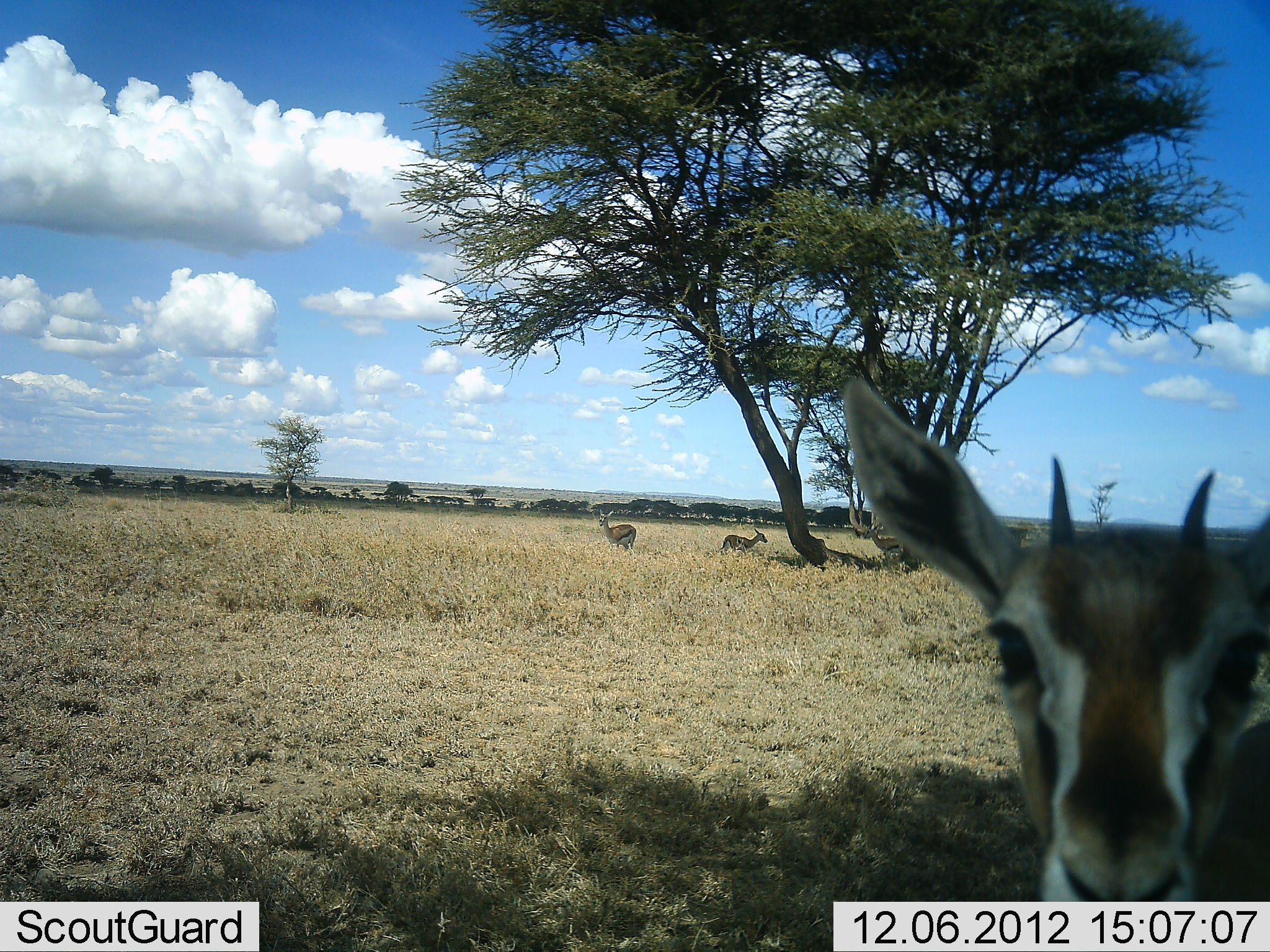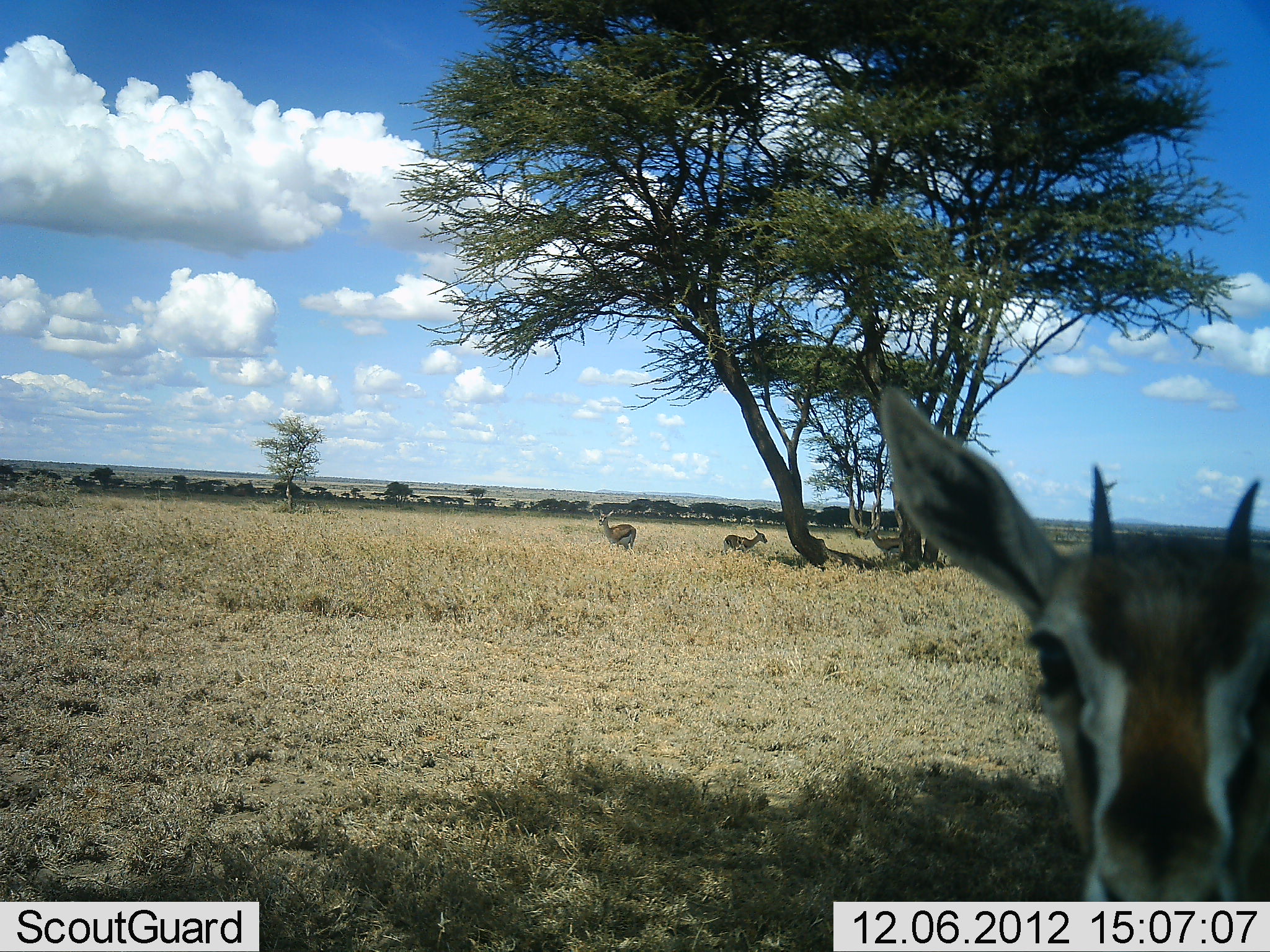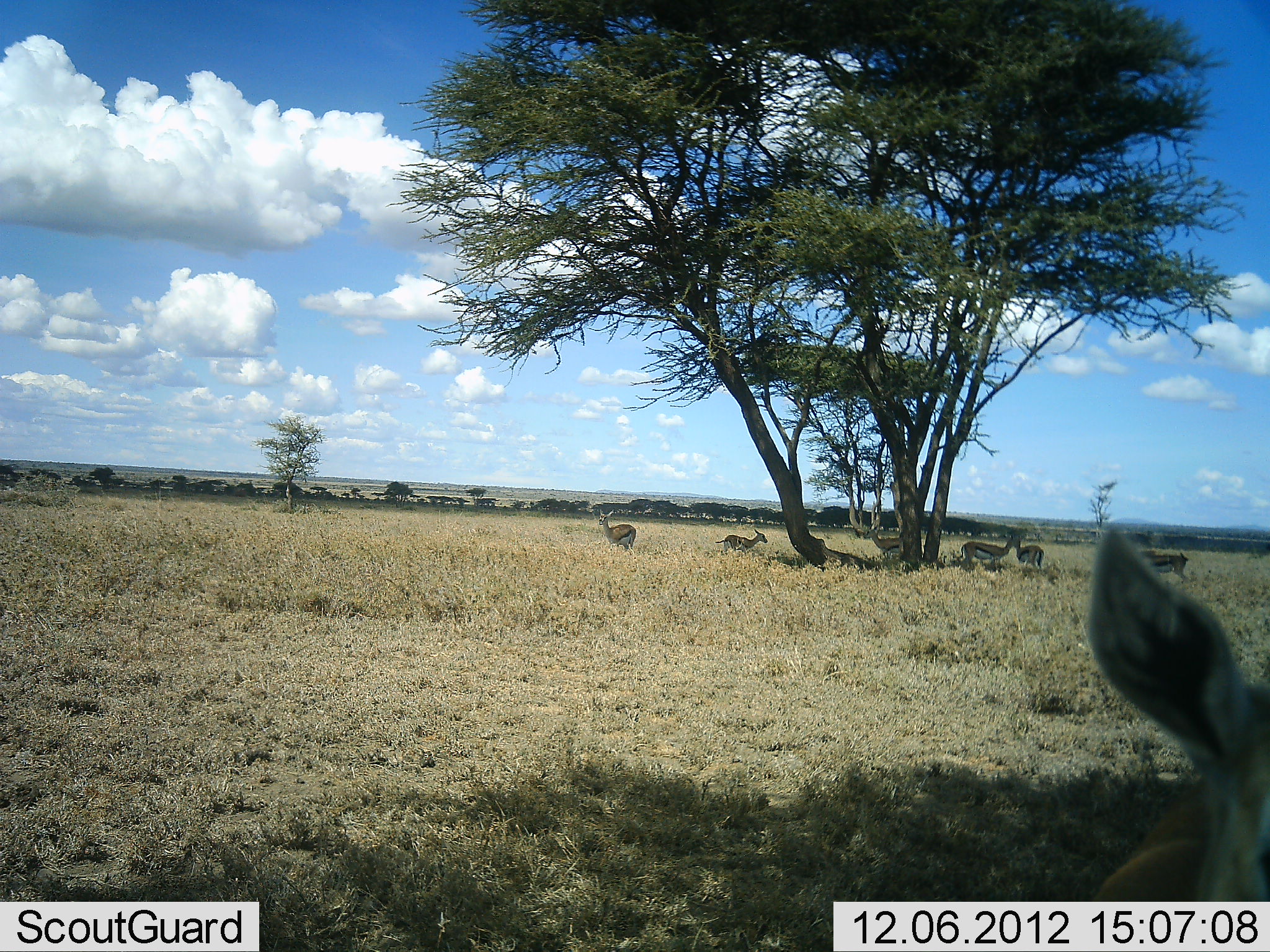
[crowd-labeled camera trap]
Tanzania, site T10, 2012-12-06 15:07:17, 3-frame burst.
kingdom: Animalia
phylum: Chordata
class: Mammalia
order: Artiodactyla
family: Bovidae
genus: Eudorcas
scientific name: Eudorcas thomsonii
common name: thomson's gazelle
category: gazellethomsons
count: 6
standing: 100%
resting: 0%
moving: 30%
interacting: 0%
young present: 10%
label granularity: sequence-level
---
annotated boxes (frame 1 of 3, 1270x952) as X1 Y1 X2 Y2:
animal: 842 372 1270 900; 862 518 902 562; 597 509 636 552; 719 530 769 554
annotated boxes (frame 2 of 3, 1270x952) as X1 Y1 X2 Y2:
animal: 876 384 1270 900; 597 509 636 552; 863 520 900 561; 719 530 769 554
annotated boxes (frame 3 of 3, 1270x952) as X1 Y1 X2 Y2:
animal: 1087 517 1270 901; 958 531 1017 572; 1140 548 1191 583; 597 509 636 552; 862 522 901 556; 715 530 769 554; 1015 534 1045 569